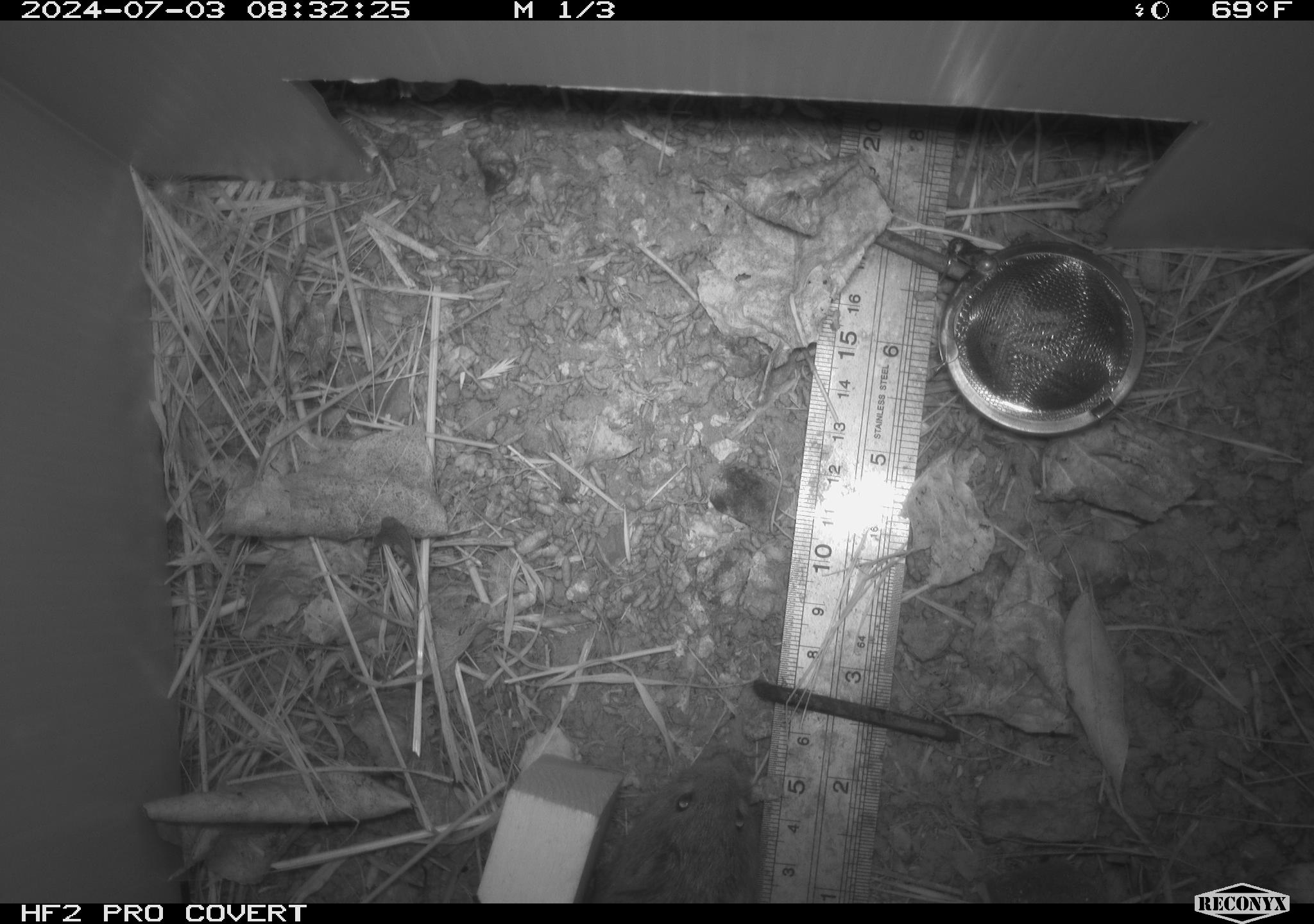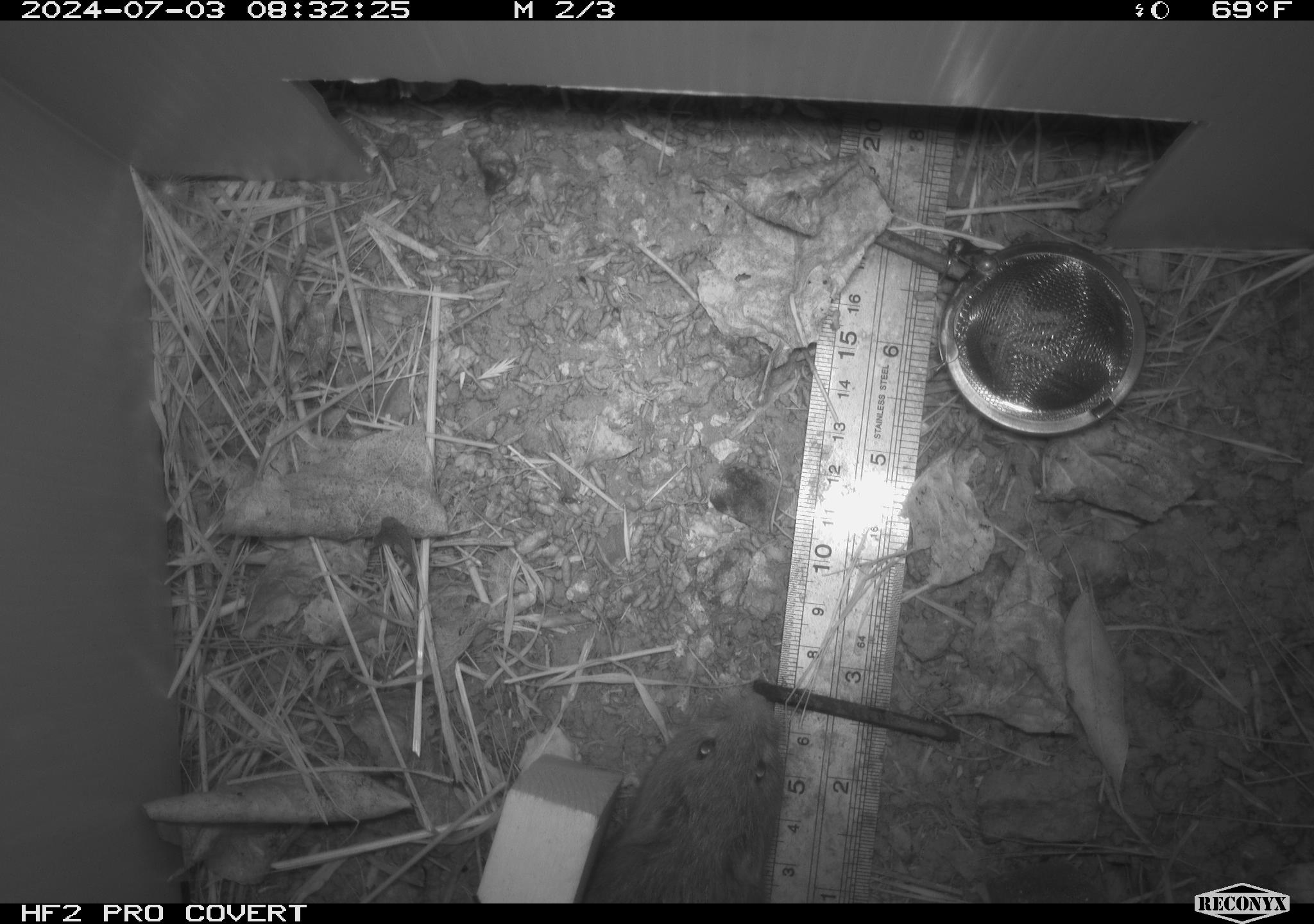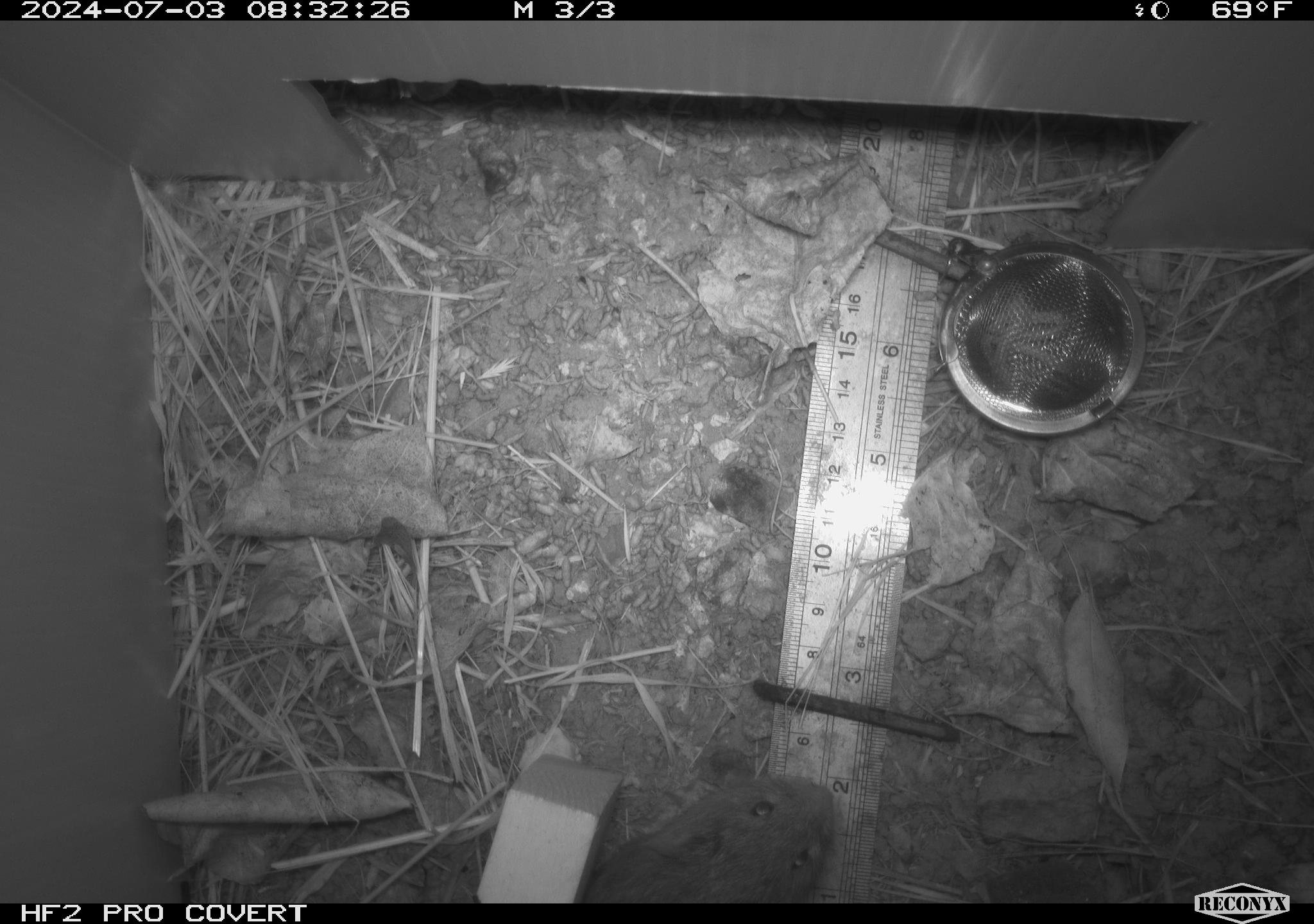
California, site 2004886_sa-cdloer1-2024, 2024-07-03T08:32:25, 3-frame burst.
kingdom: Animalia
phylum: Chordata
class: Mammalia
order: Rodentia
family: Cricetidae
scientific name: Arvicolinae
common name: voles, lemmings, and muskrats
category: arvicolinae subfamily